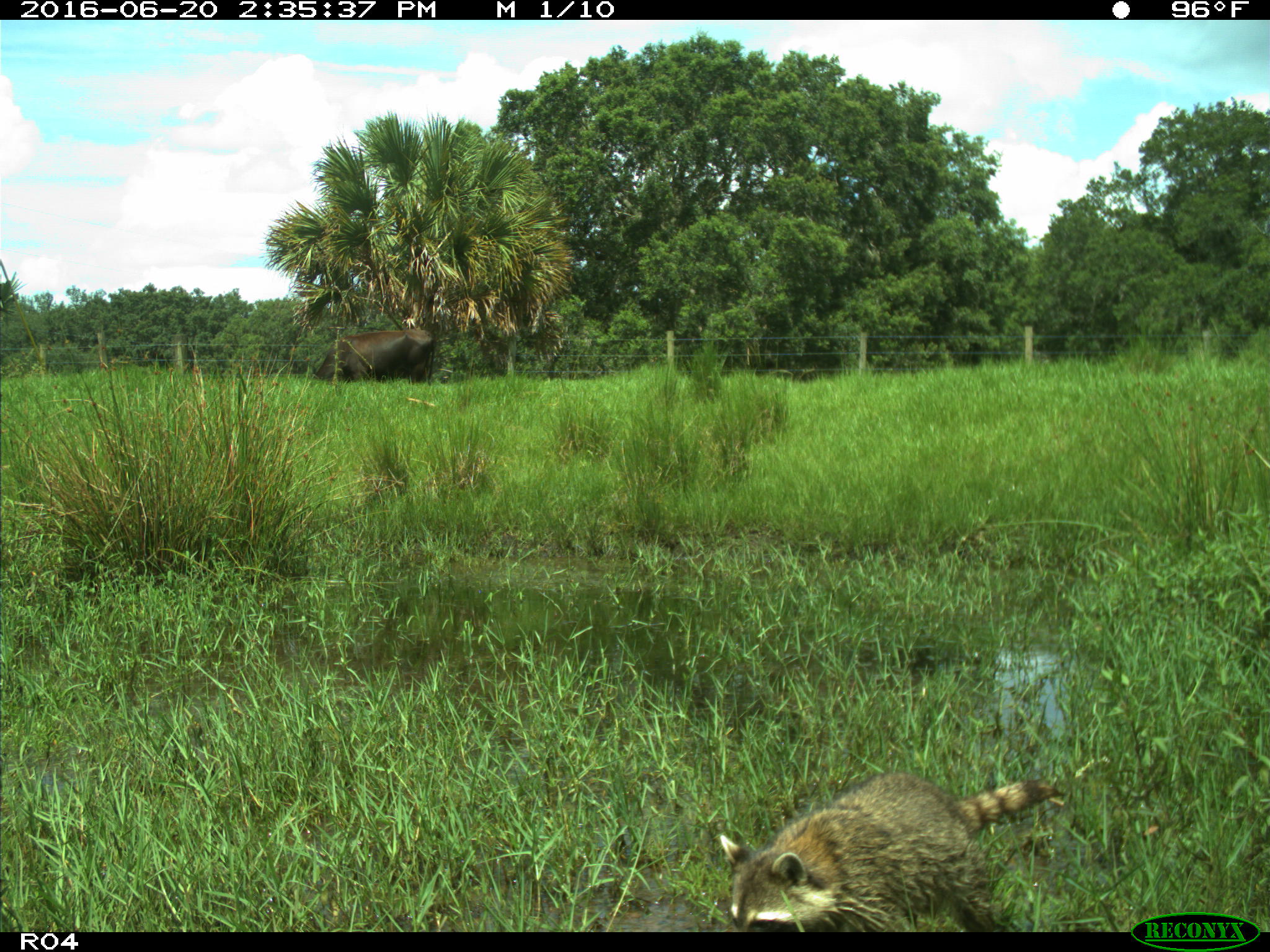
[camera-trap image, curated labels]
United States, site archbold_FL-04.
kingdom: Animalia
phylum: Chordata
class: Mammalia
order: Artiodactyla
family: Bovidae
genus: Bos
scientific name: Bos taurus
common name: domestic cow